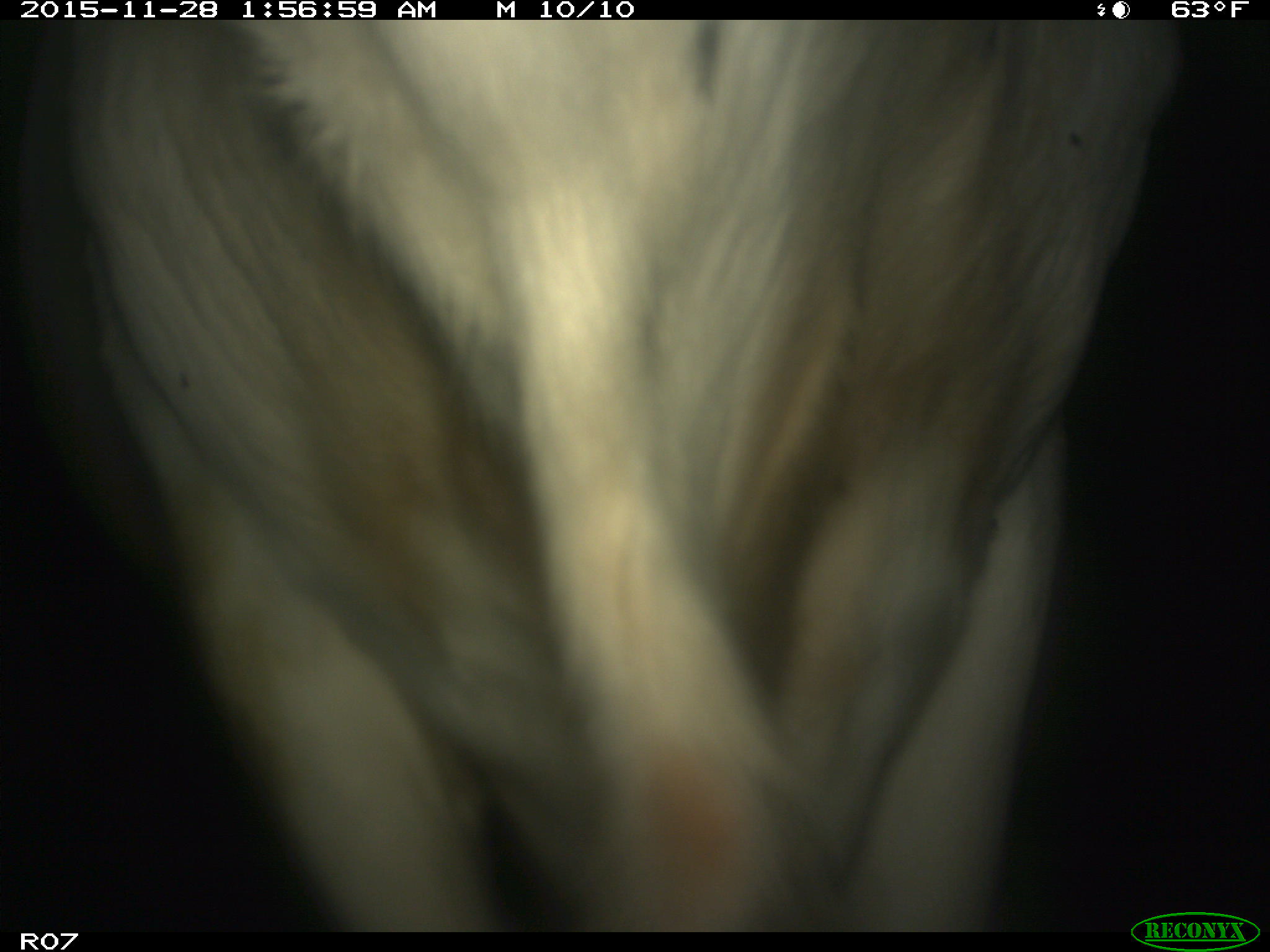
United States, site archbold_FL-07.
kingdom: Animalia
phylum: Chordata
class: Mammalia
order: Artiodactyla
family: Bovidae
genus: Bos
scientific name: Bos taurus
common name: domestic cow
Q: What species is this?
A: Bos taurus (domestic cow).